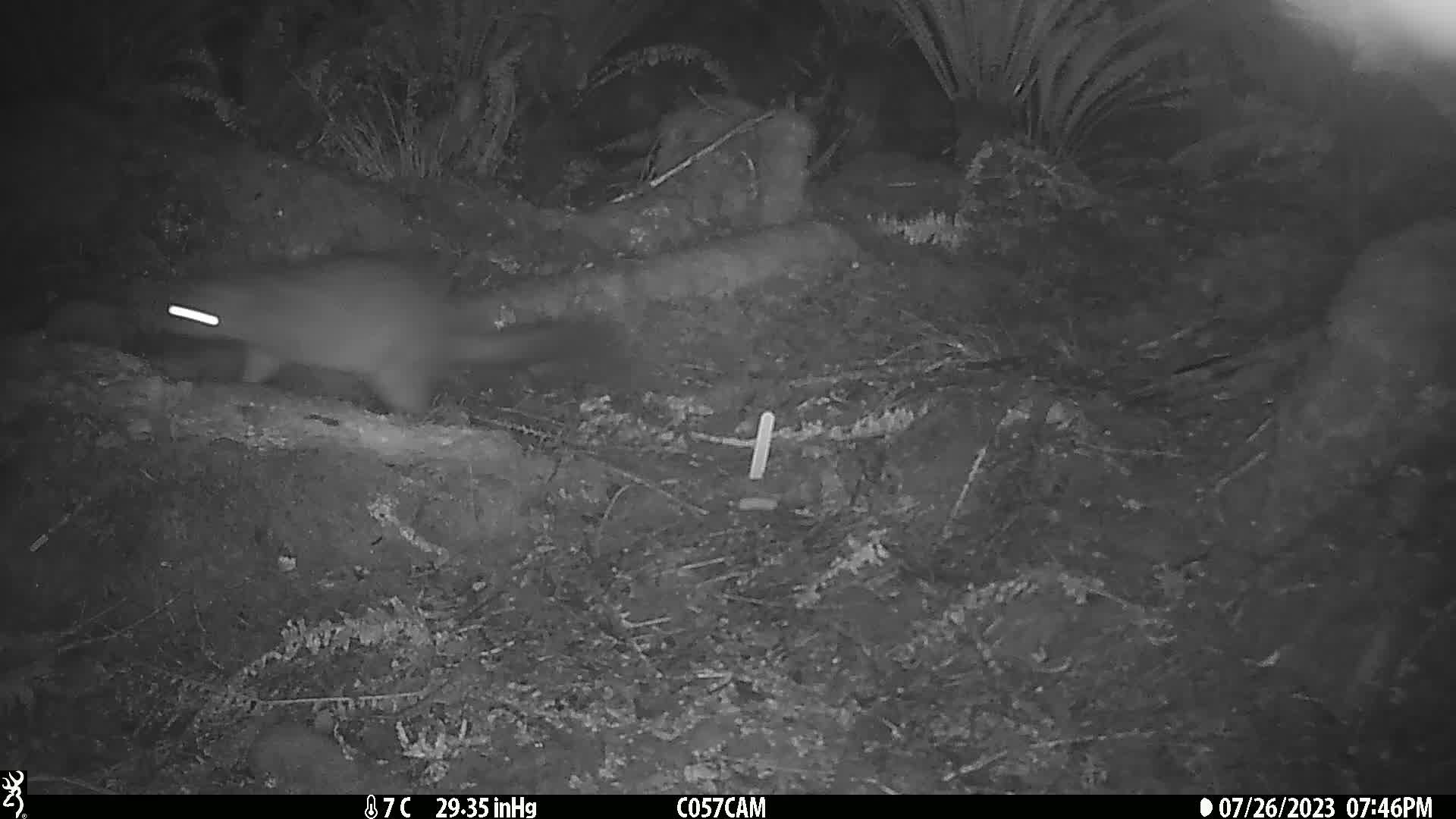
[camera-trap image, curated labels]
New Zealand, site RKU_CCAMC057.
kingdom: Animalia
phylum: Chordata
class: Mammalia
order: Diprotodontia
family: Phalangeridae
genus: Trichosurus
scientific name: Trichosurus vulpecula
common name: common brushtail possum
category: possum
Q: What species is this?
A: Possum (common brushtail possum) (Trichosurus vulpecula).